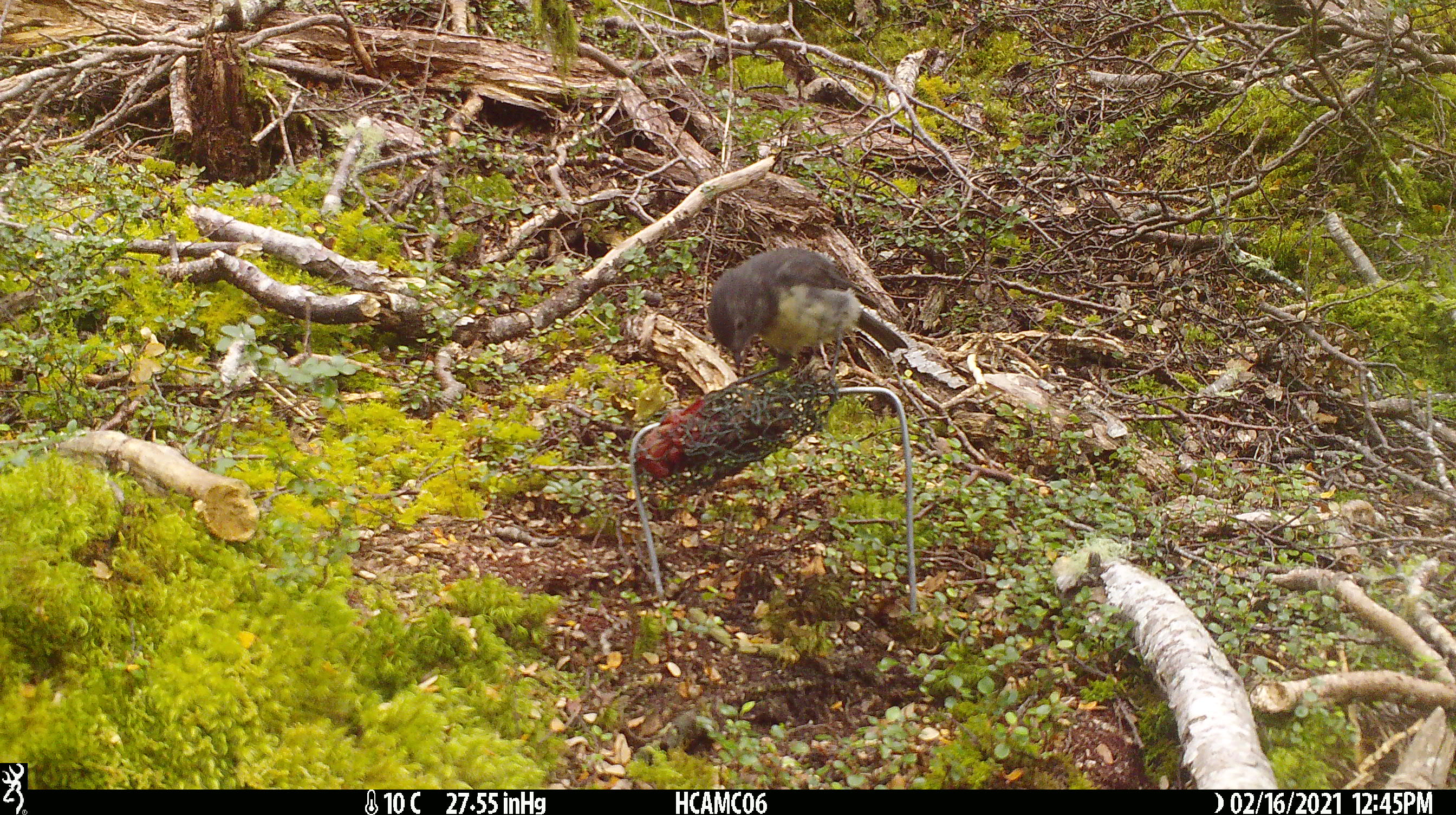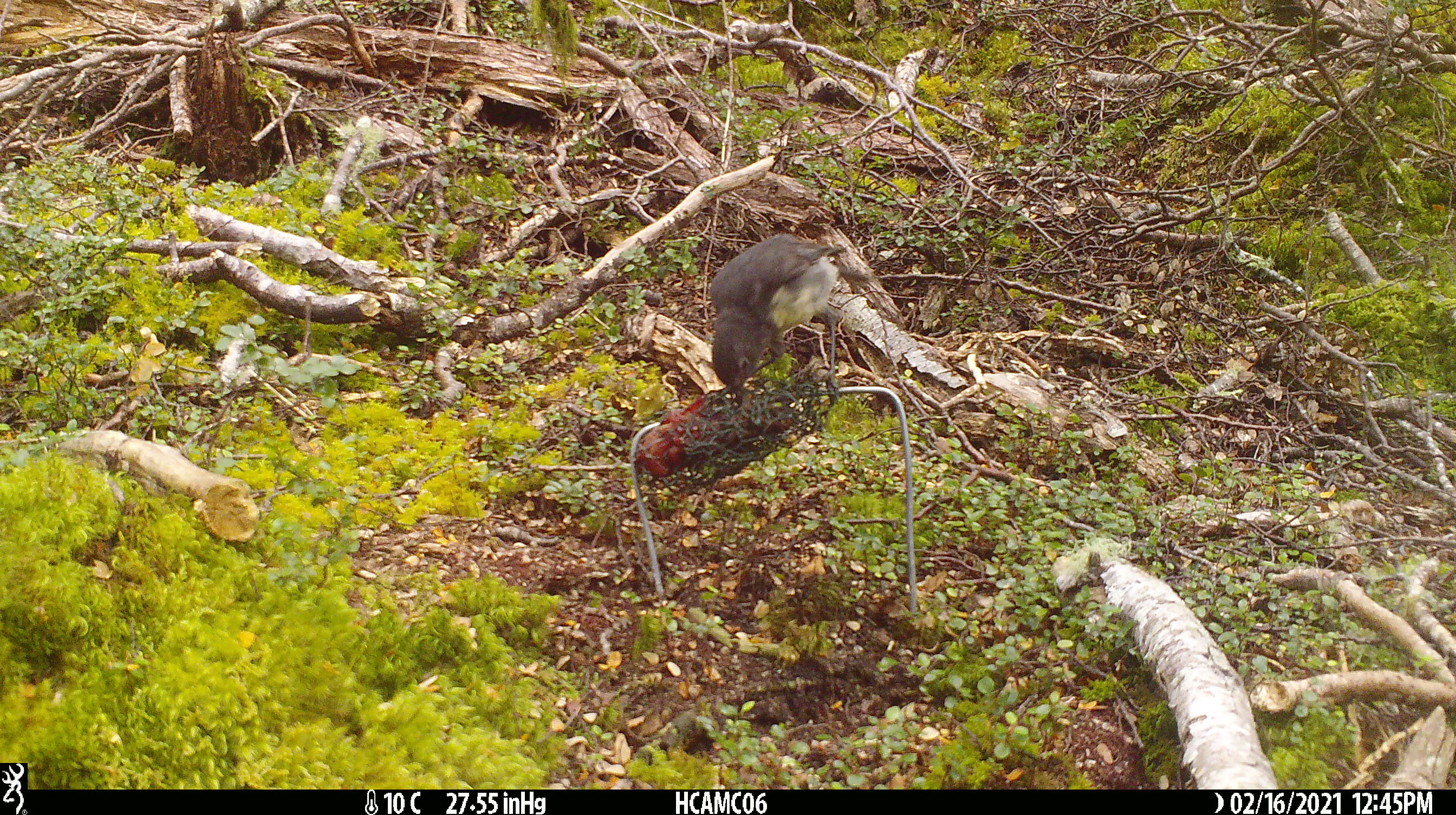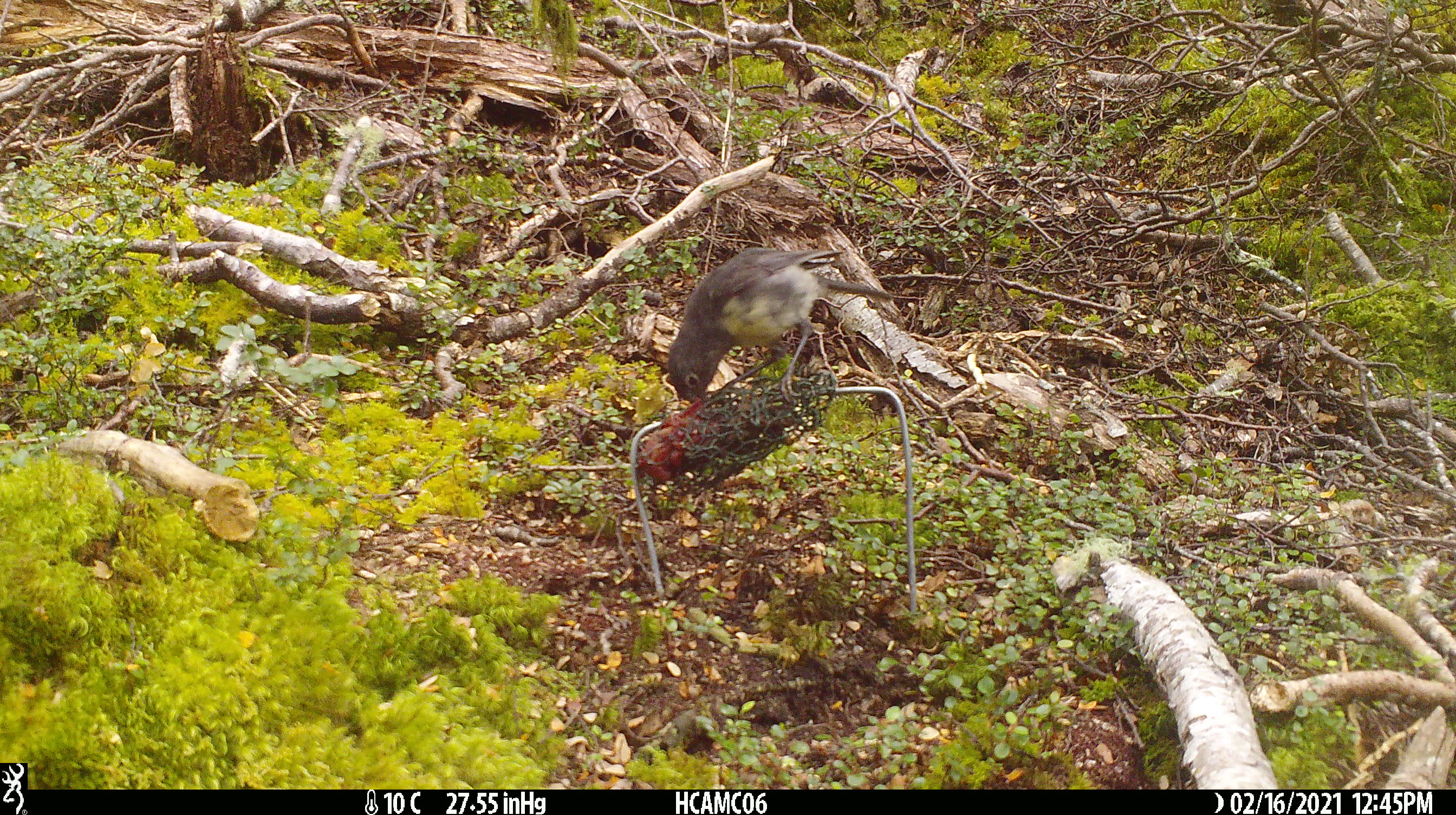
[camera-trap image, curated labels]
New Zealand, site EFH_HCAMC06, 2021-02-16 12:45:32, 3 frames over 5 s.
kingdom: Animalia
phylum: Chordata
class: Aves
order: Passeriformes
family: Petroicidae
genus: Petroica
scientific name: Petroica australis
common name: new zealand robin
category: robin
Robin (new zealand robin) (Petroica australis).